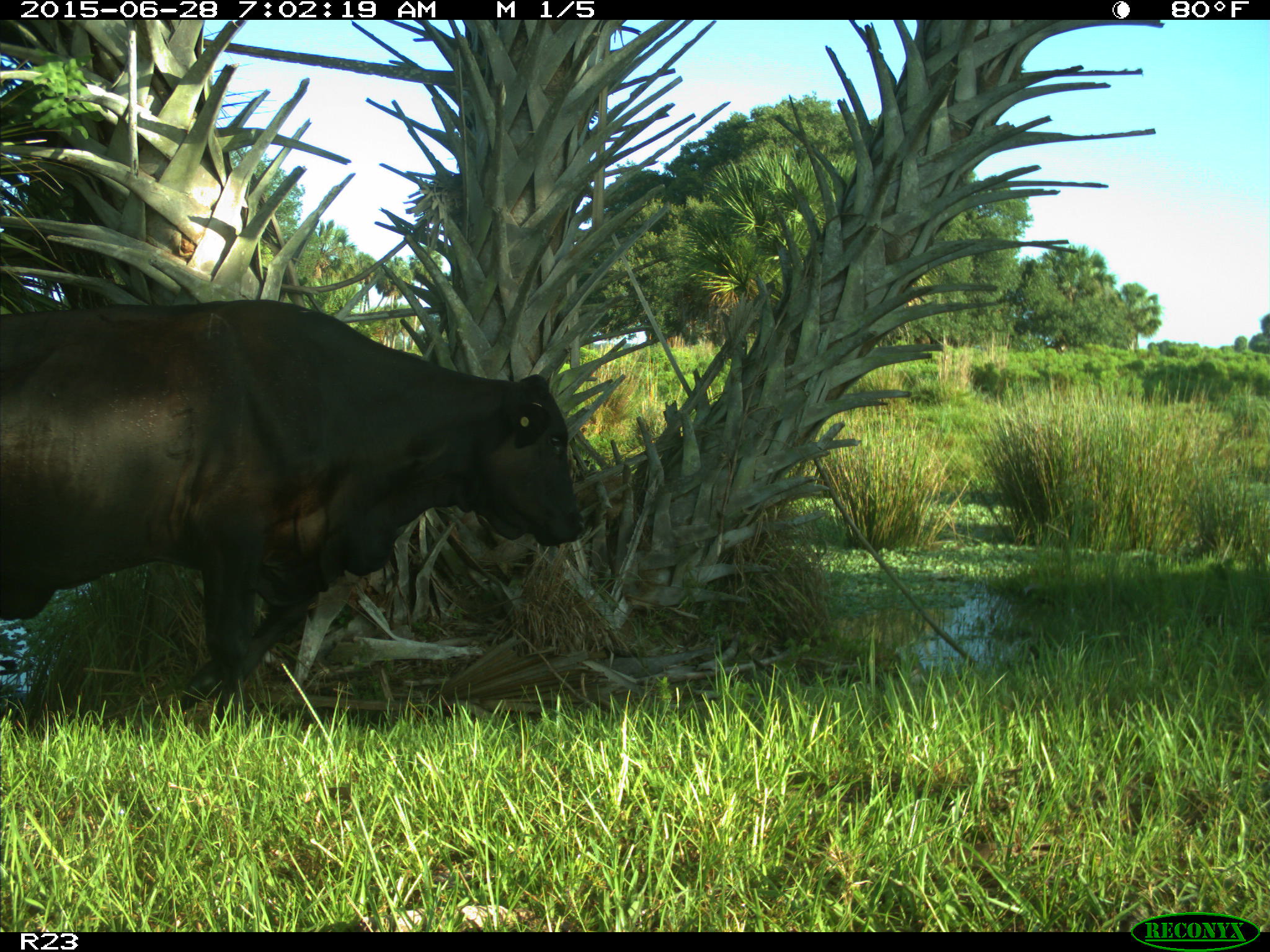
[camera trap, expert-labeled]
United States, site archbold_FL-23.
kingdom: Animalia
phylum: Chordata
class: Mammalia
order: Artiodactyla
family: Bovidae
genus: Bos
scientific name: Bos taurus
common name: domestic cow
Bos taurus (domestic cow).